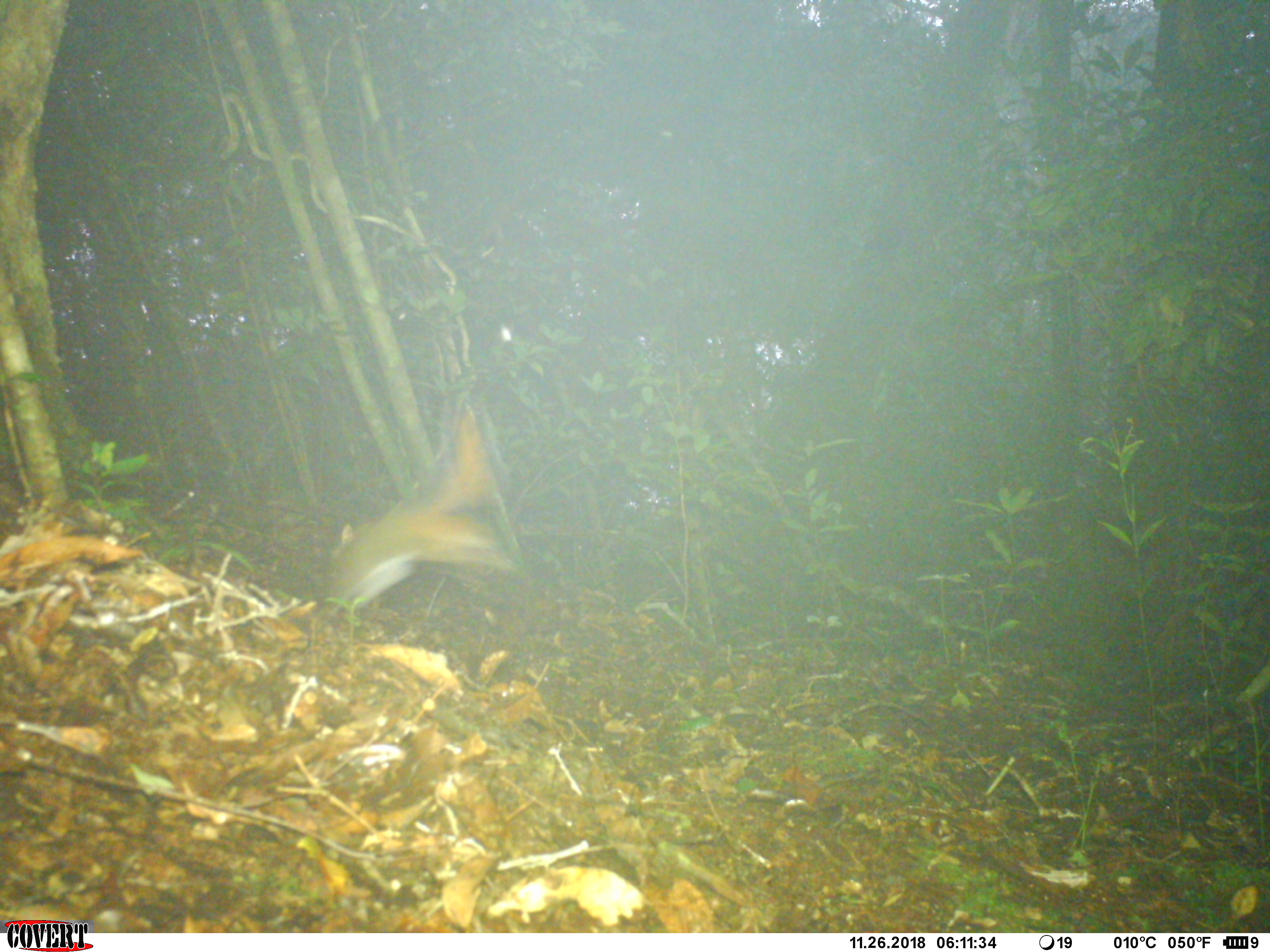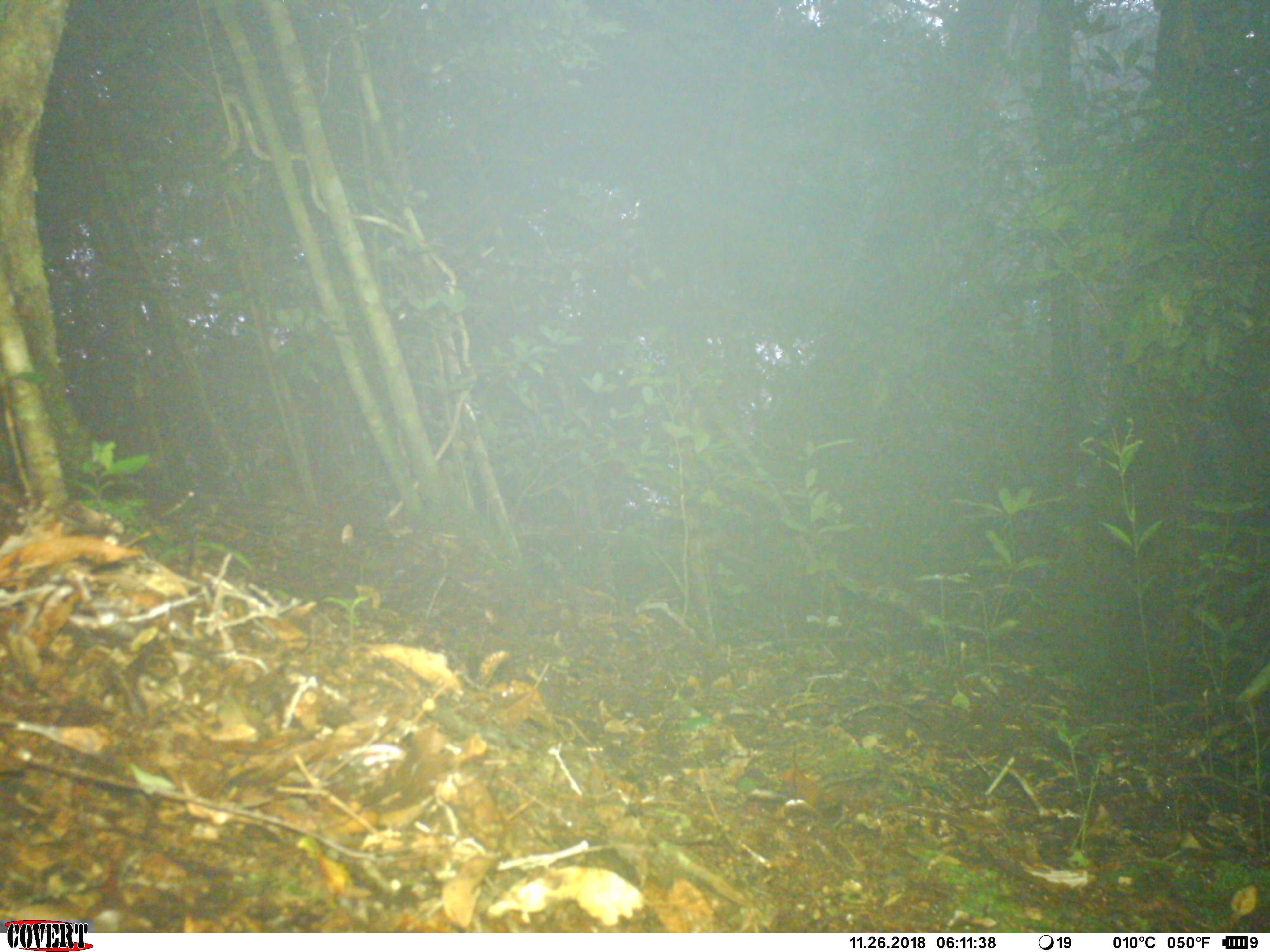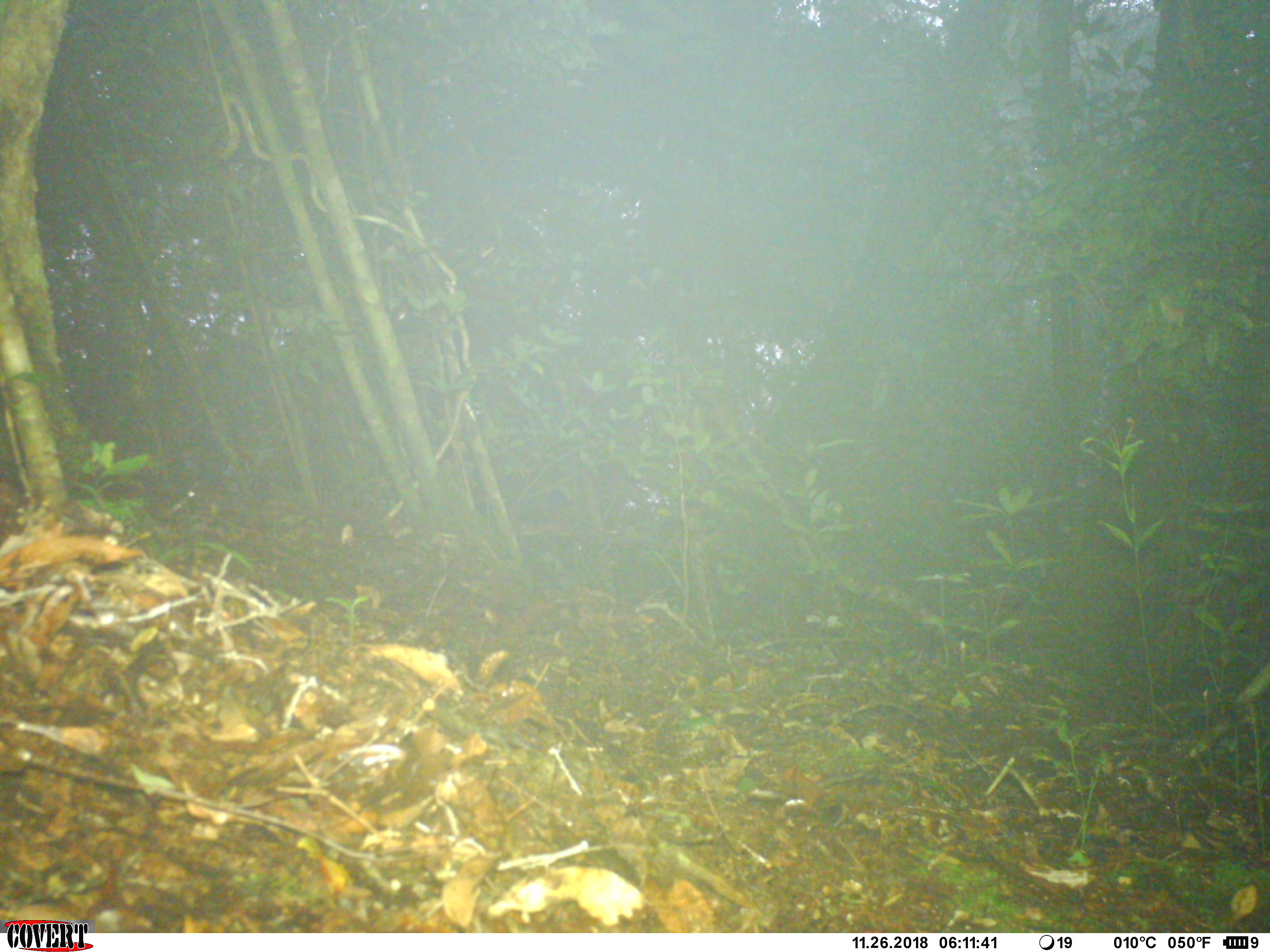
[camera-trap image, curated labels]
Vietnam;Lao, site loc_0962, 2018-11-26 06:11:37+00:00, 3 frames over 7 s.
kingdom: Animalia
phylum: Chordata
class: Mammalia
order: Rodentia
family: Sciuridae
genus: Dremomys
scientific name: Dremomys rufigenis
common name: red-cheeked squirrel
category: red cheeked squirrel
Red cheeked squirrel (red-cheeked squirrel) (Dremomys rufigenis). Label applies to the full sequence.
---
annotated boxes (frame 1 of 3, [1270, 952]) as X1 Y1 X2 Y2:
red cheeked squirrel: 323 406 516 621